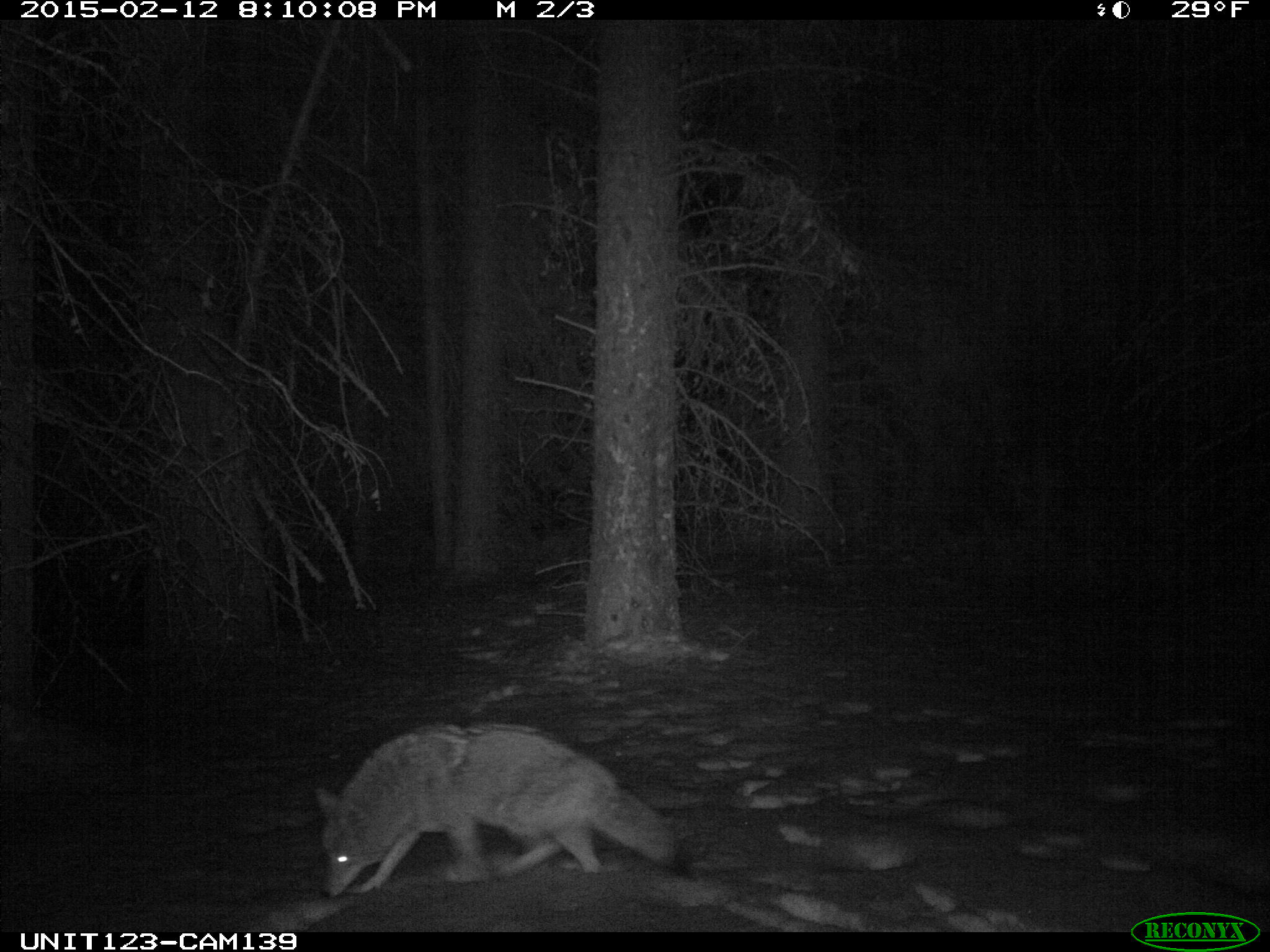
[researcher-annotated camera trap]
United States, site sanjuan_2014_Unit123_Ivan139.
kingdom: Animalia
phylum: Chordata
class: Mammalia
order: Carnivora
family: Canidae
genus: Canis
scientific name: Canis latrans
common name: coyote